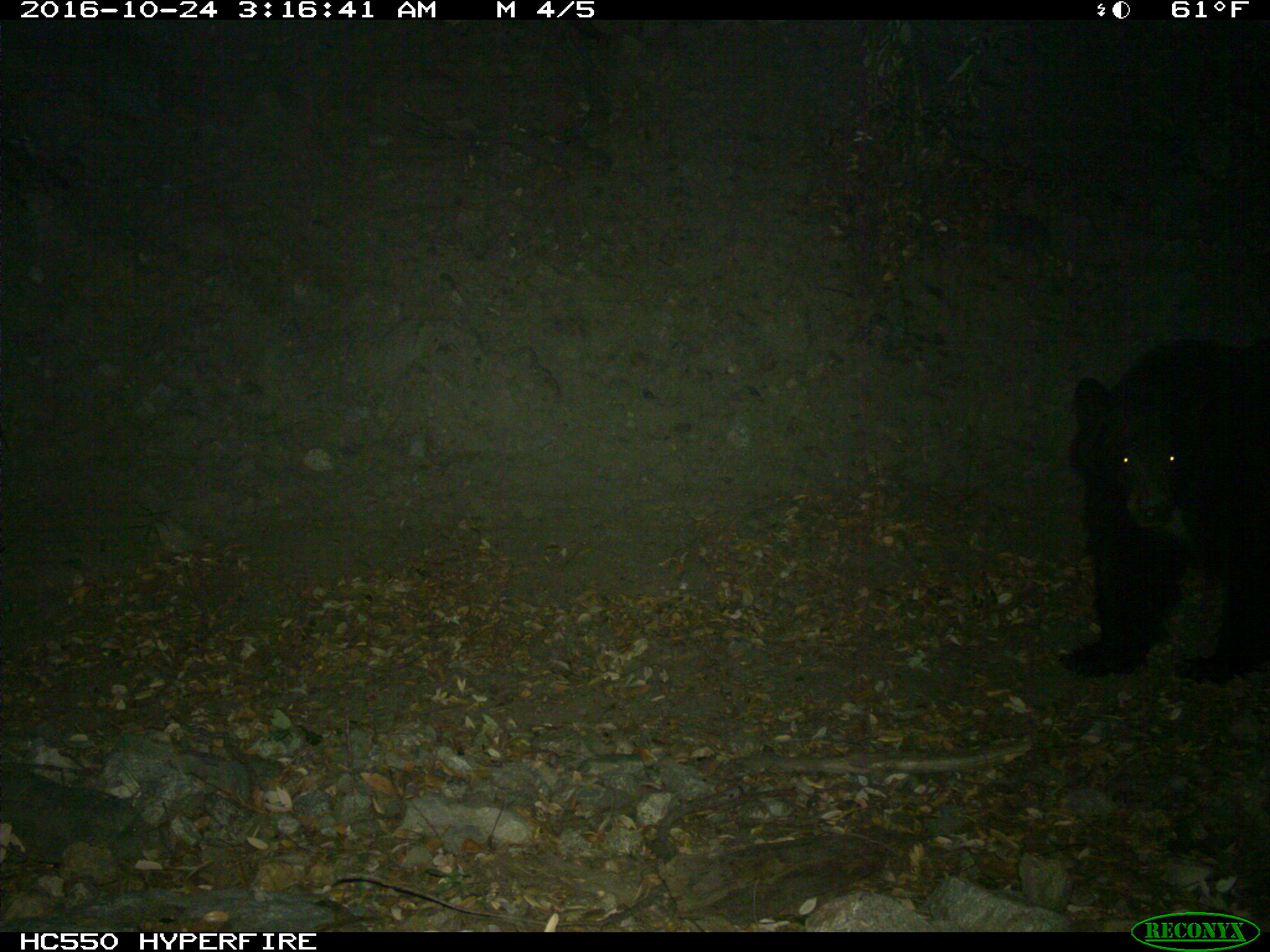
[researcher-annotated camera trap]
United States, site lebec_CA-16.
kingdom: Animalia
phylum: Chordata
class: Mammalia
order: Carnivora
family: Ursidae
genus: Ursus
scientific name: Ursus americanus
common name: american black bear